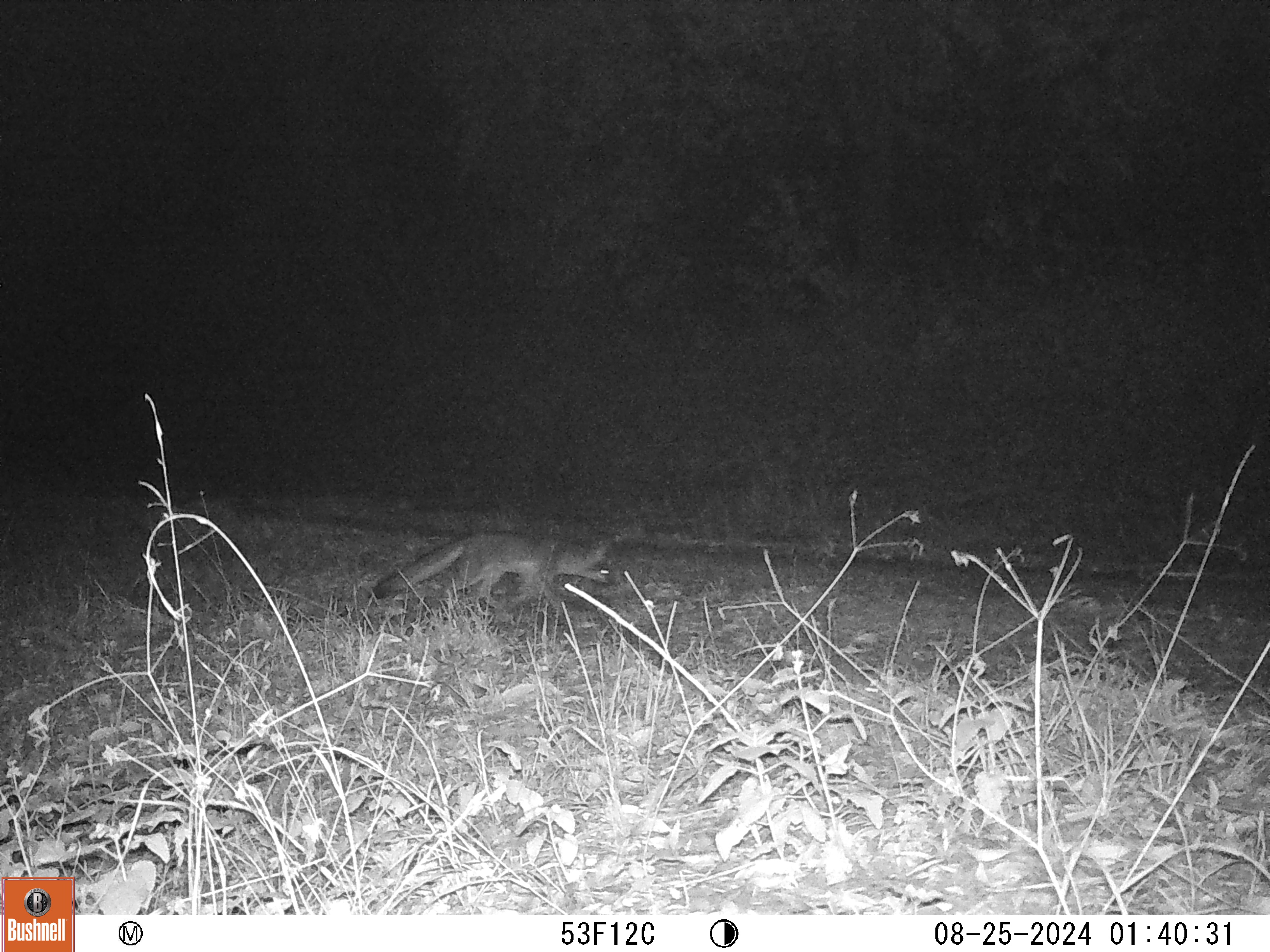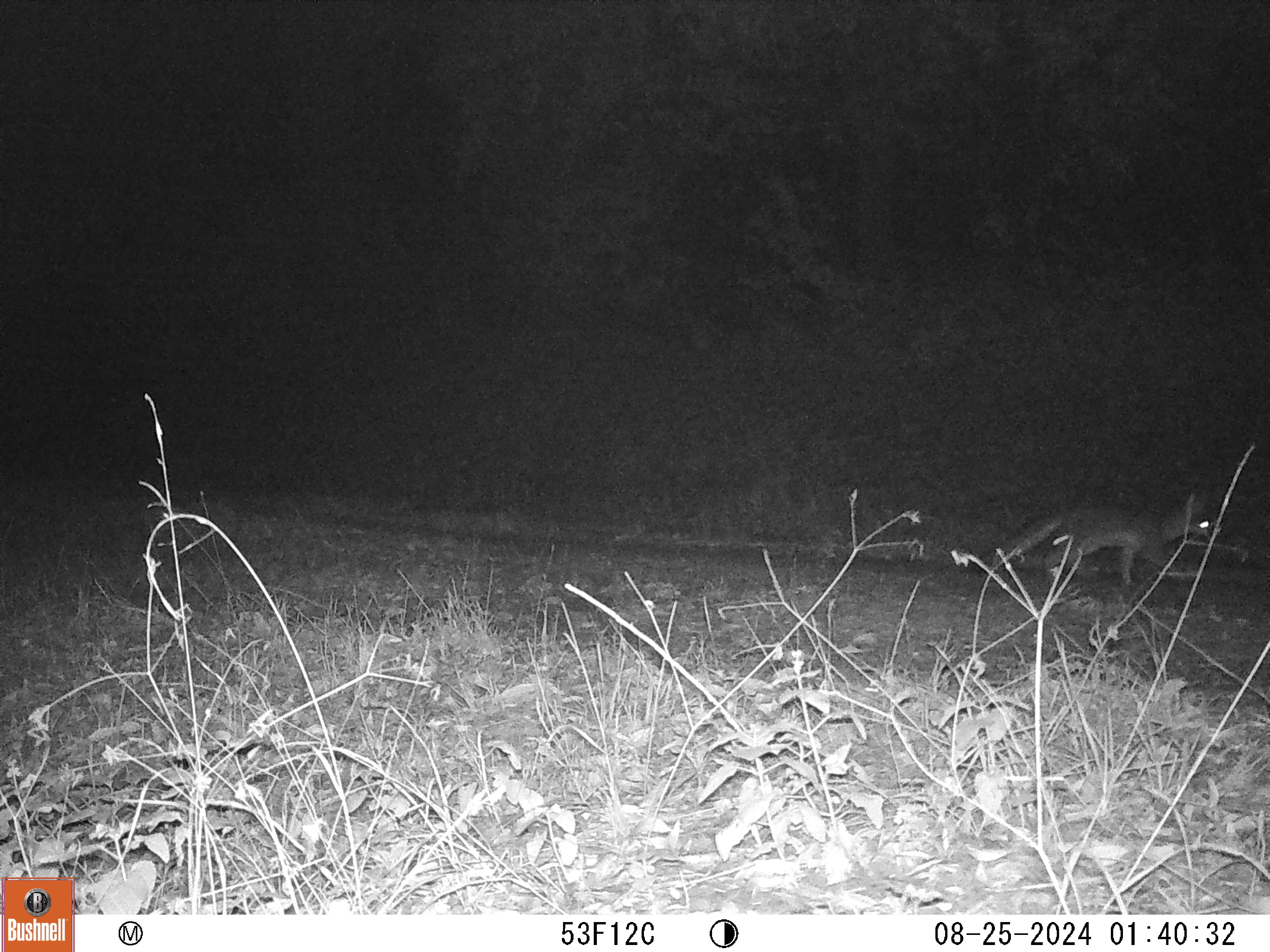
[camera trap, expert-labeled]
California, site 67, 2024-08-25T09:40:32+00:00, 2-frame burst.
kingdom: Animalia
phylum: Chordata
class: Mammalia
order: Carnivora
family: Canidae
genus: Urocyon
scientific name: Urocyon cinereoargenteus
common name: gray fox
Gray fox (Urocyon cinereoargenteus).